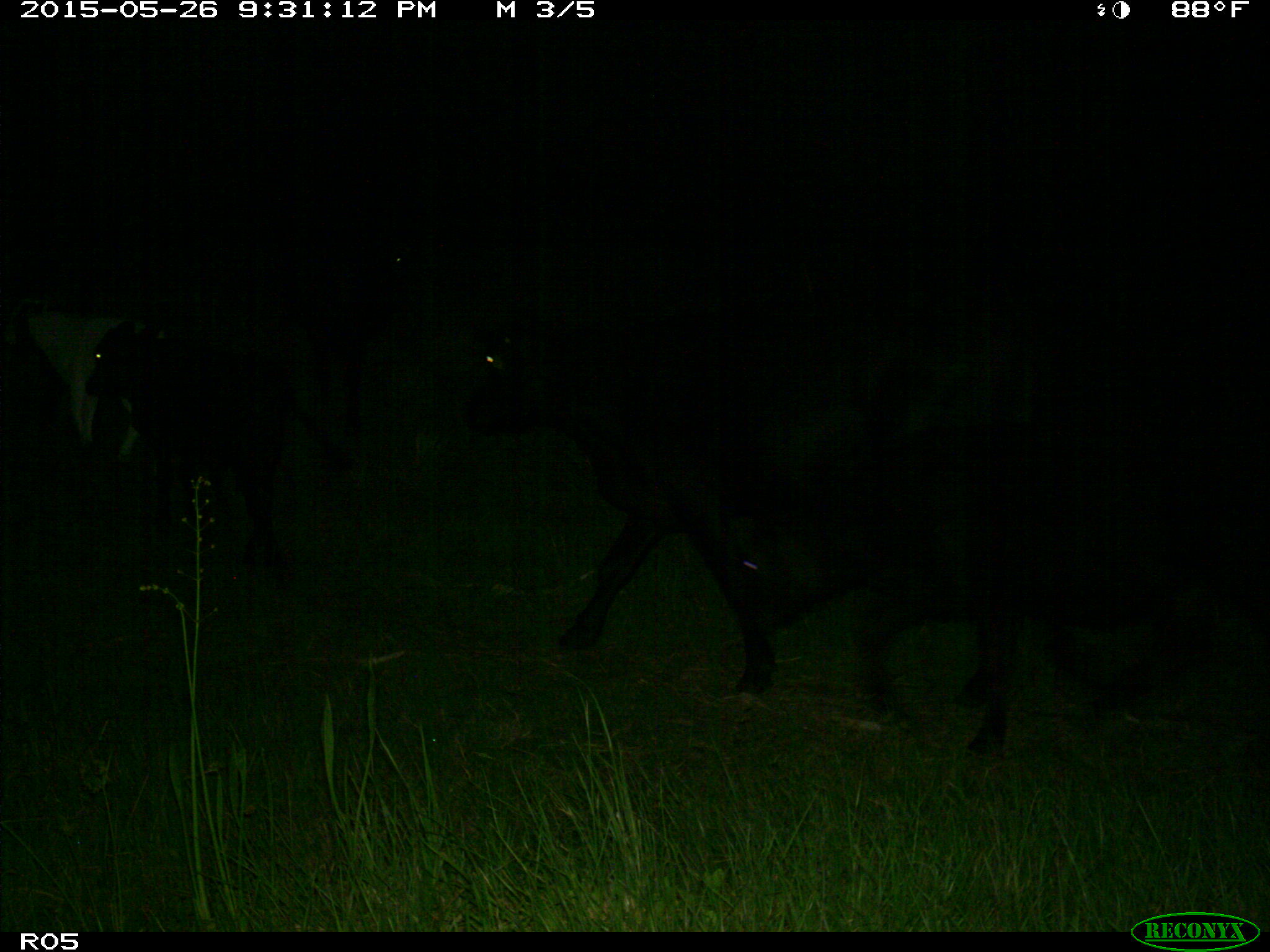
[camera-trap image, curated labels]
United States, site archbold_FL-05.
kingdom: Animalia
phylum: Chordata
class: Mammalia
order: Artiodactyla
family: Bovidae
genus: Bos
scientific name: Bos taurus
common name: domestic cow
Bos taurus (domestic cow).